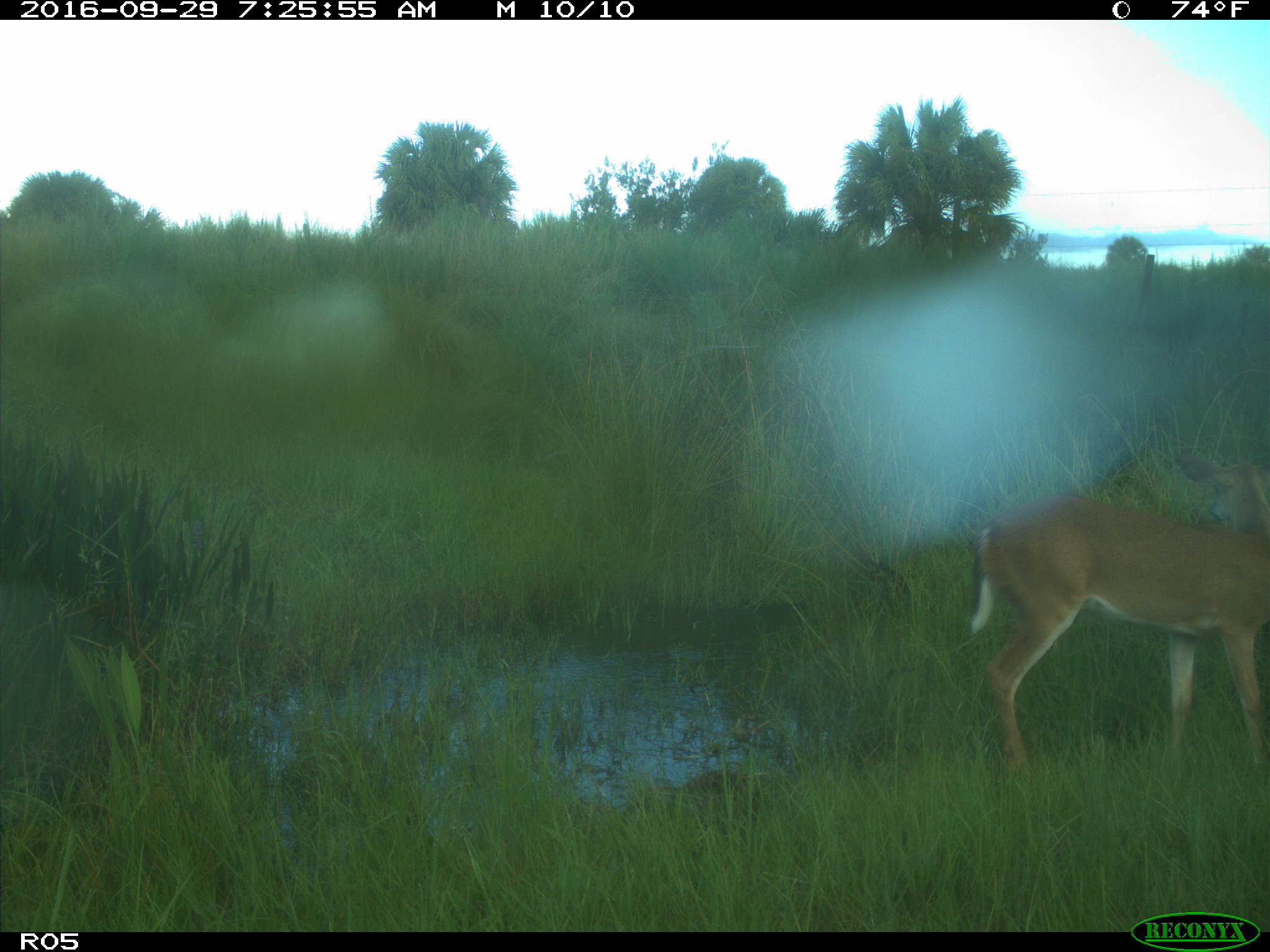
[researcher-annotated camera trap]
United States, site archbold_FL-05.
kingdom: Animalia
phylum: Chordata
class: Mammalia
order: Artiodactyla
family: Cervidae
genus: Odocoileus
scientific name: Odocoileus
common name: deer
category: unidentified deer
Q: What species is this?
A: Unidentified deer (deer) (Odocoileus).